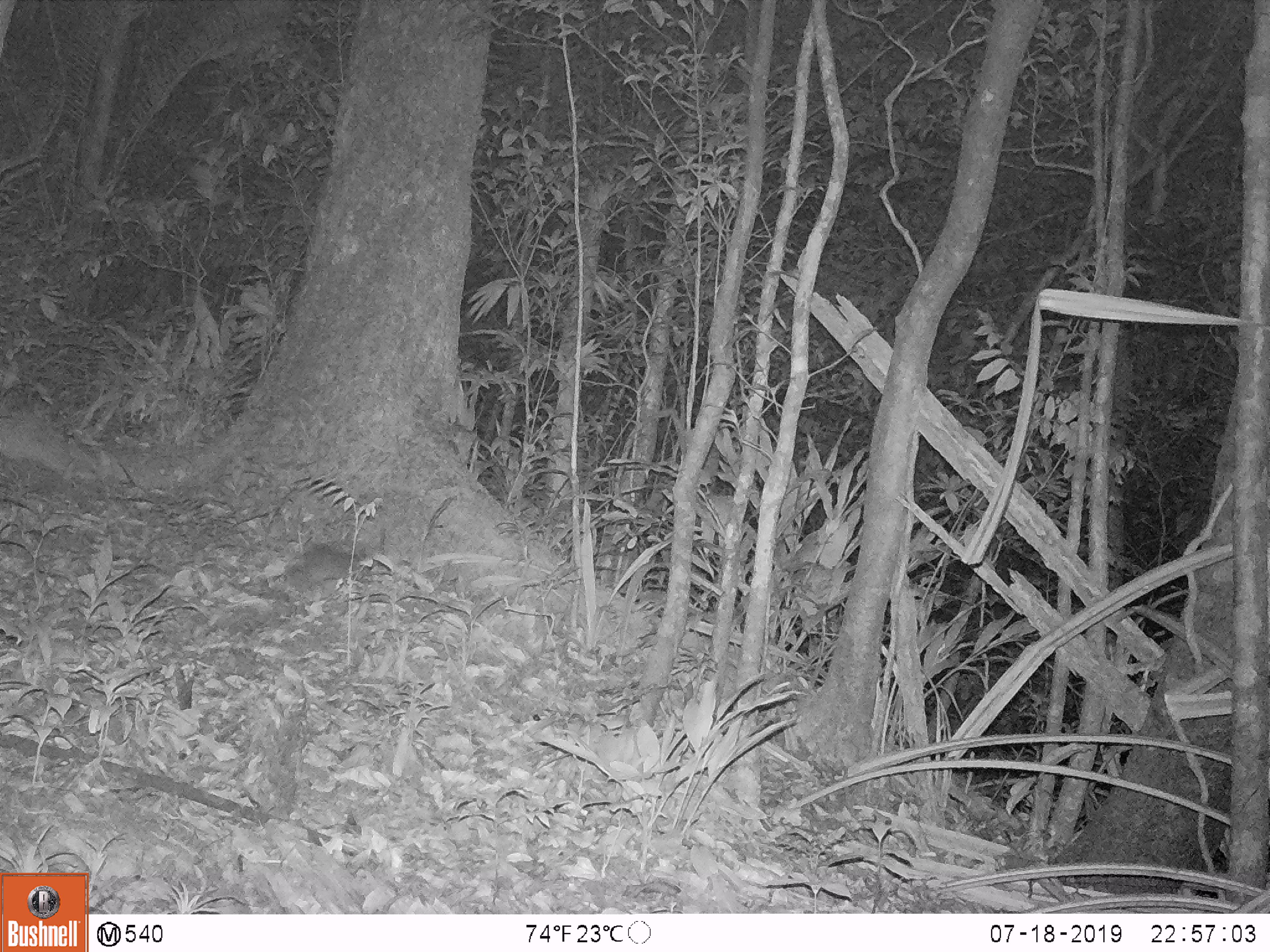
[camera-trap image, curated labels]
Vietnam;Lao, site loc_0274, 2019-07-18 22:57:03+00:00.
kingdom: Animalia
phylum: Chordata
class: Mammalia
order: Carnivora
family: Mustelidae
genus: Melogale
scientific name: Melogale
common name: ferret badger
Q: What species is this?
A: Ferret badger (Melogale).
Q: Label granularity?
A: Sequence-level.